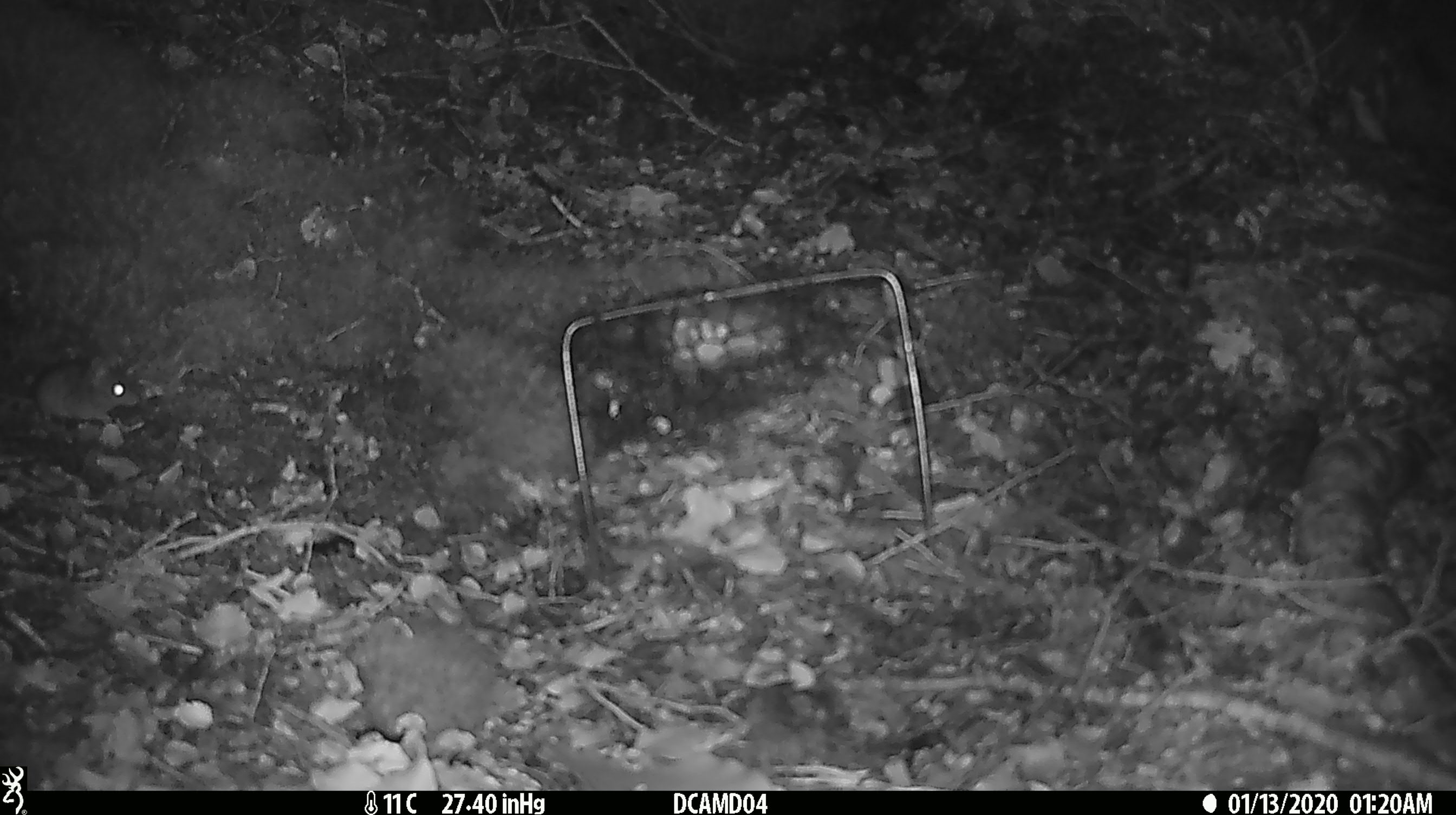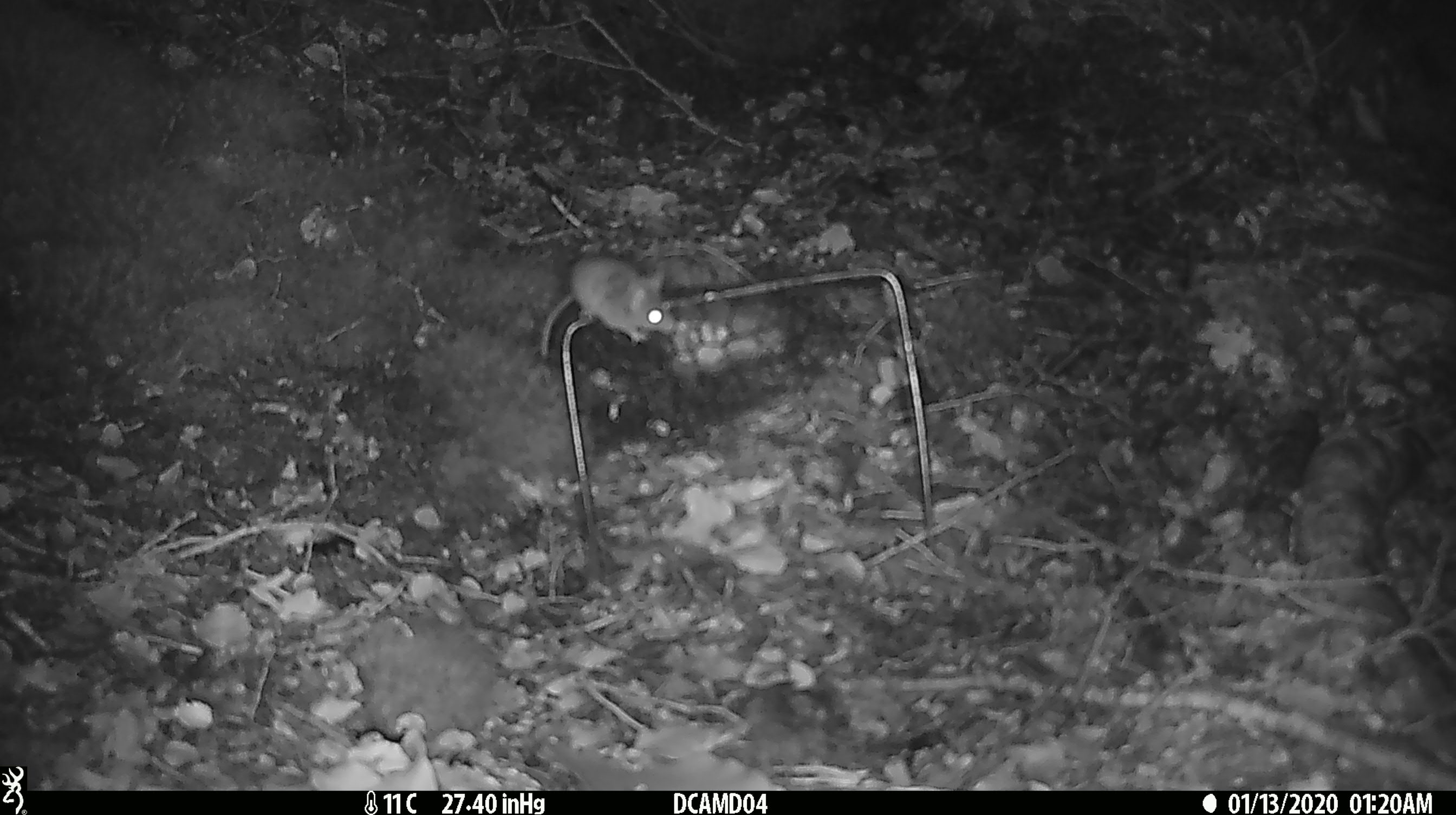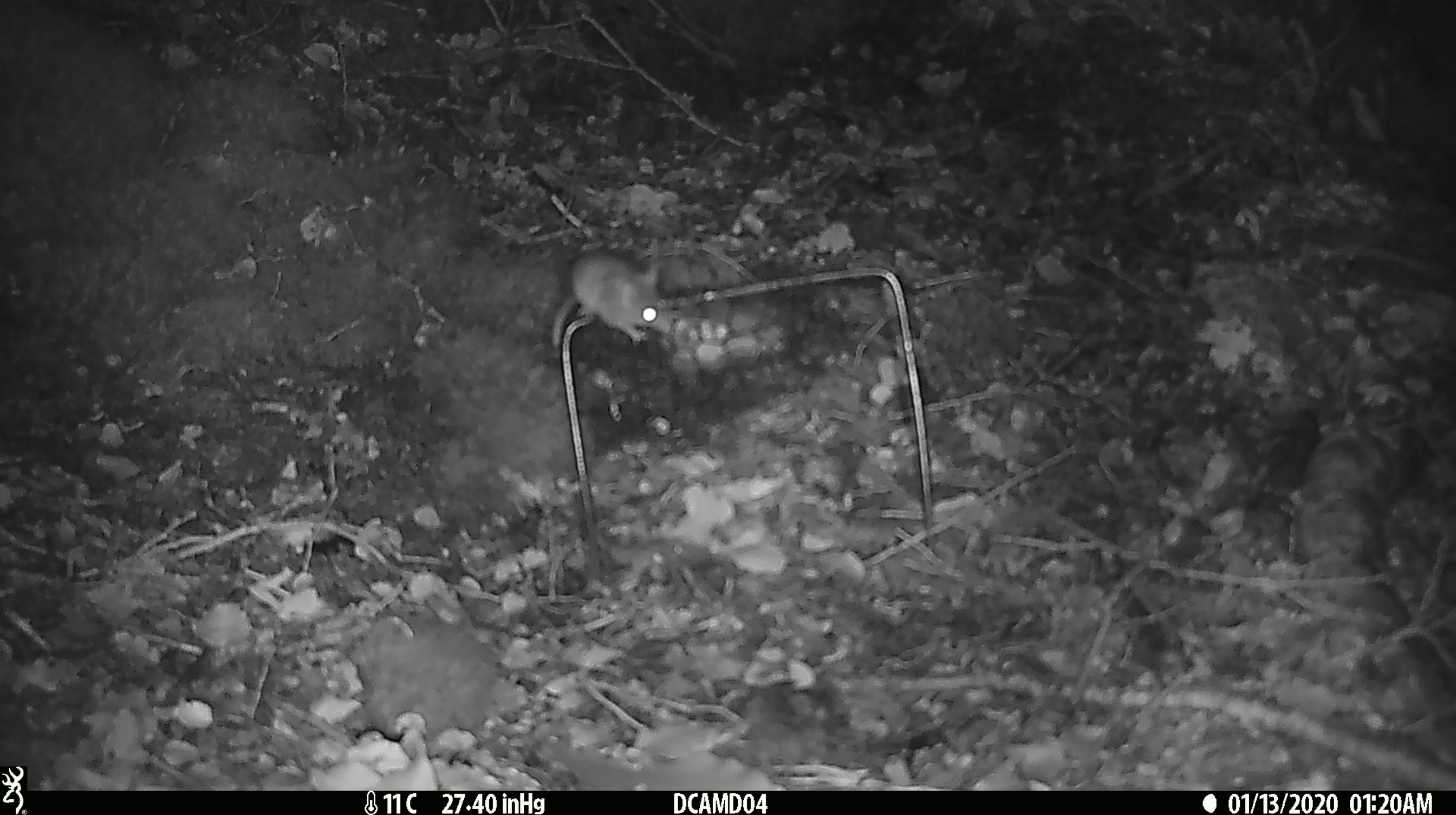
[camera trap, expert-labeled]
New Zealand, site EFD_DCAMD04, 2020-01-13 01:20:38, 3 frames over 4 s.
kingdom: Animalia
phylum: Chordata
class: Mammalia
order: Rodentia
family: Muridae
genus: Mus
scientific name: Mus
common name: mouse